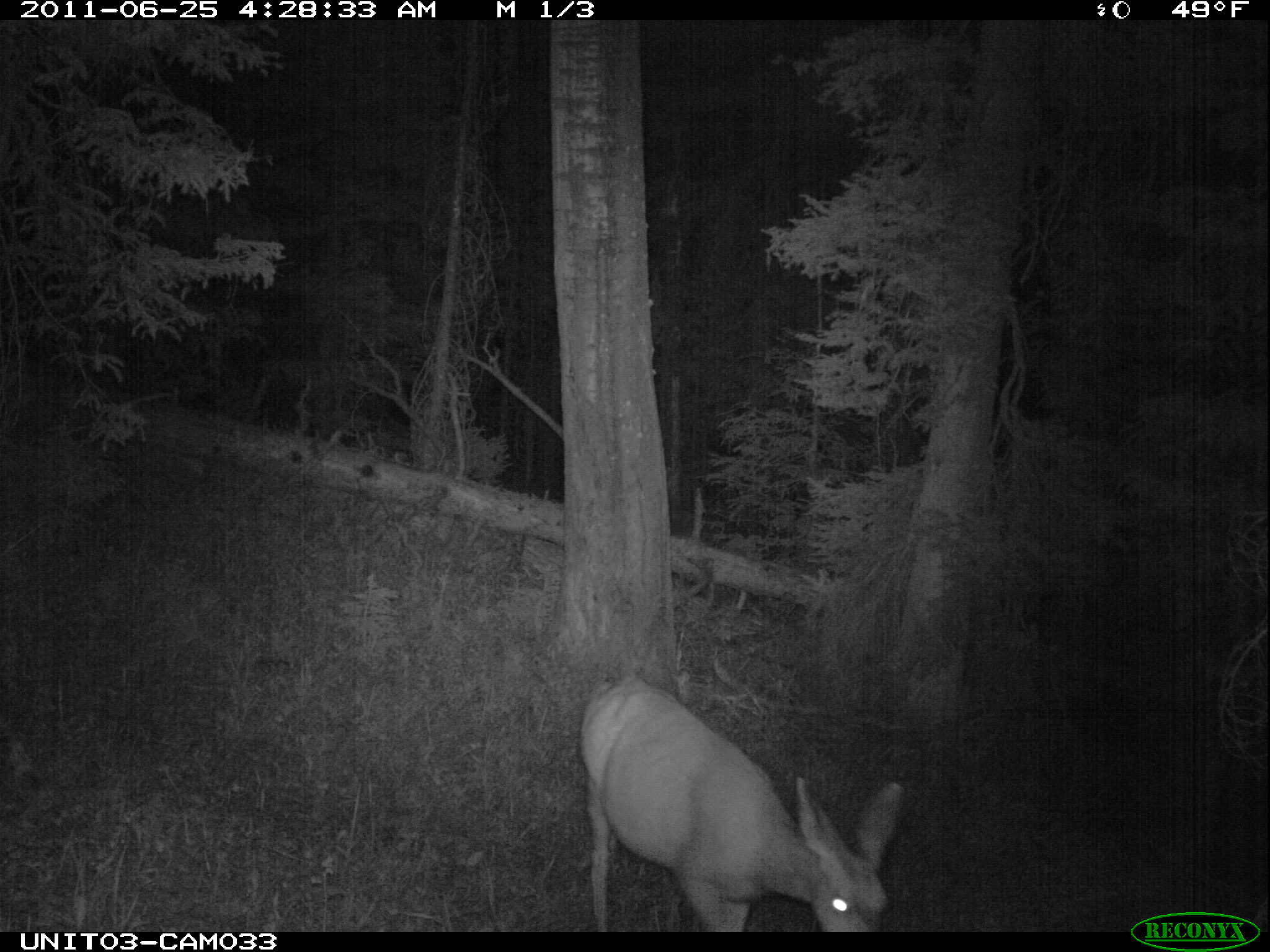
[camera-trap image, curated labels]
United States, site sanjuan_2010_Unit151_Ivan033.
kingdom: Animalia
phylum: Chordata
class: Mammalia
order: Artiodactyla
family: Cervidae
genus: Odocoileus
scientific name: Odocoileus hemionus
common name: mule deer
Odocoileus hemionus (mule deer).